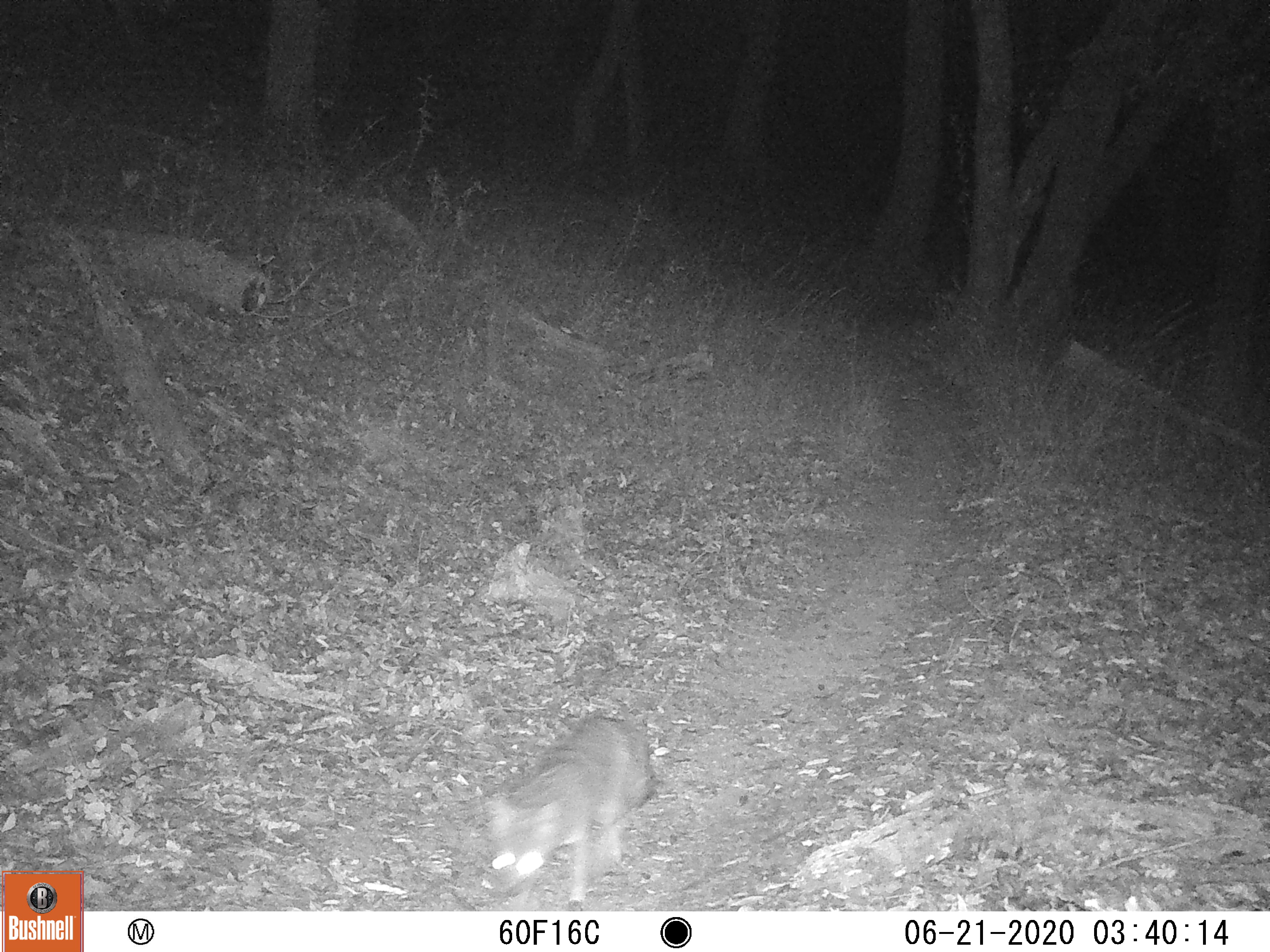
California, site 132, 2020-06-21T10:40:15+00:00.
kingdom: Animalia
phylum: Chordata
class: Mammalia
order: Carnivora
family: Canidae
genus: Urocyon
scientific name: Urocyon cinereoargenteus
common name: gray fox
Gray fox (Urocyon cinereoargenteus).